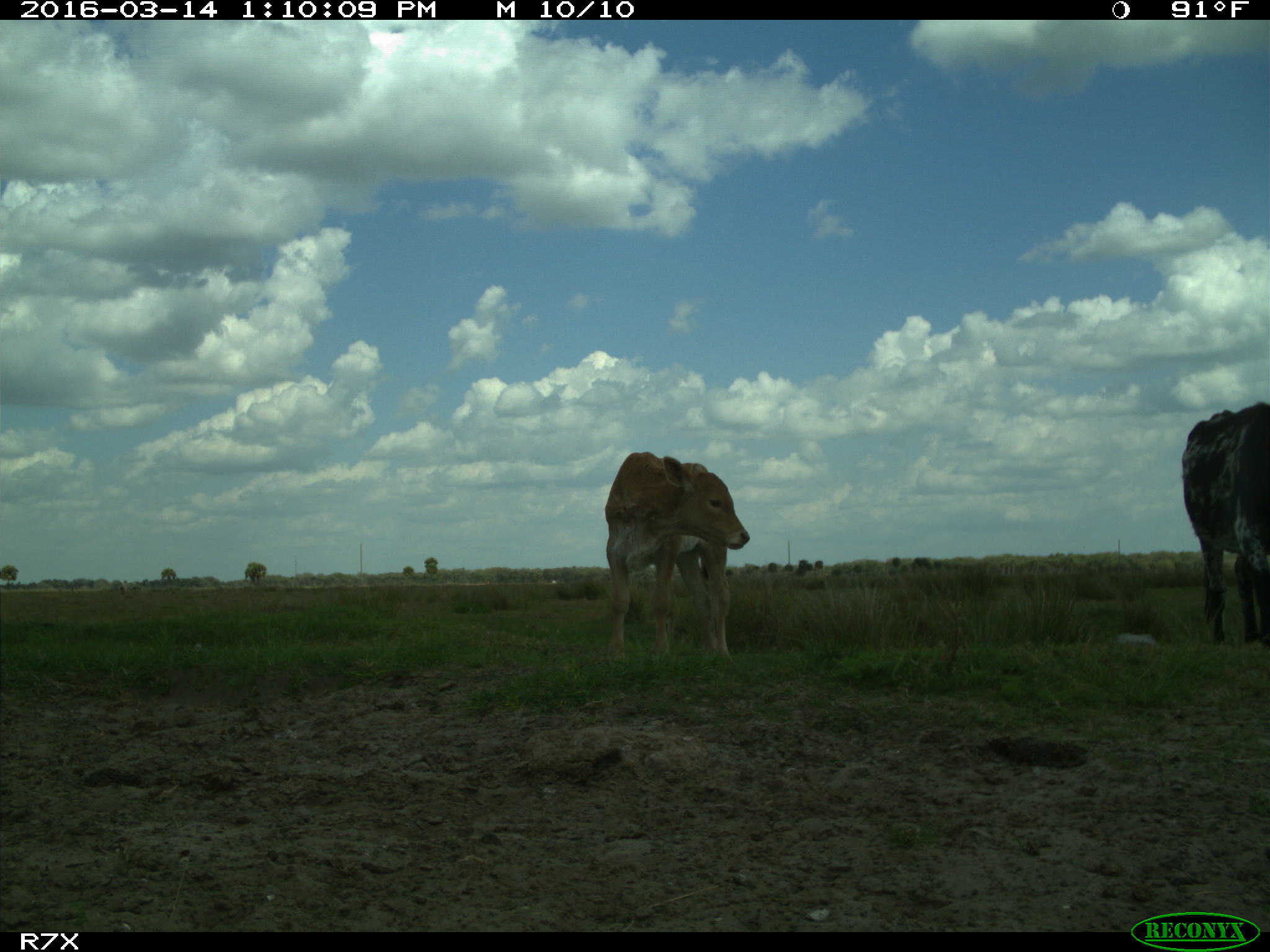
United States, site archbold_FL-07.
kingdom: Animalia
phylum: Chordata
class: Mammalia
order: Artiodactyla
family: Bovidae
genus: Bos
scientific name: Bos taurus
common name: domestic cow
Bos taurus (domestic cow).